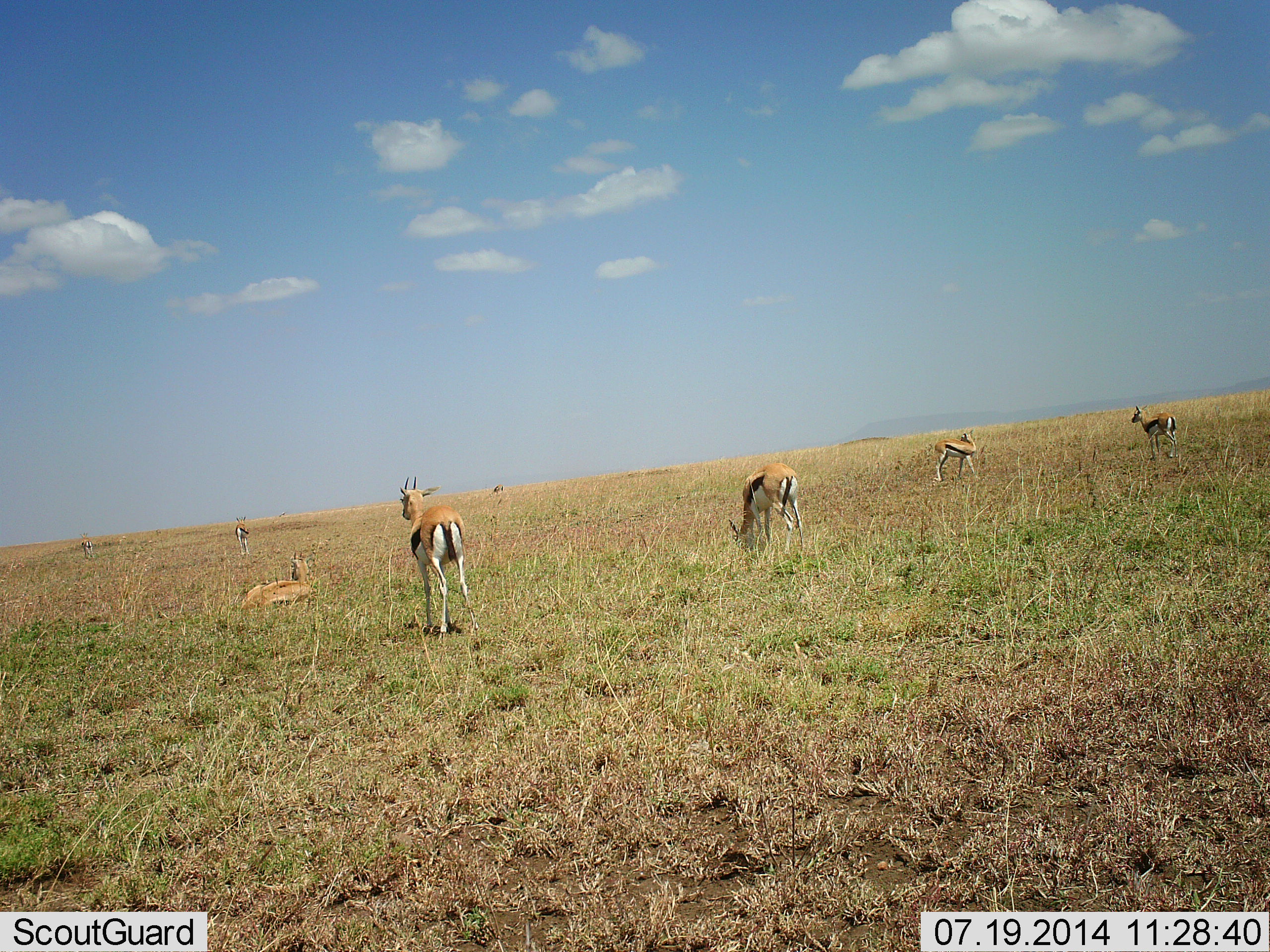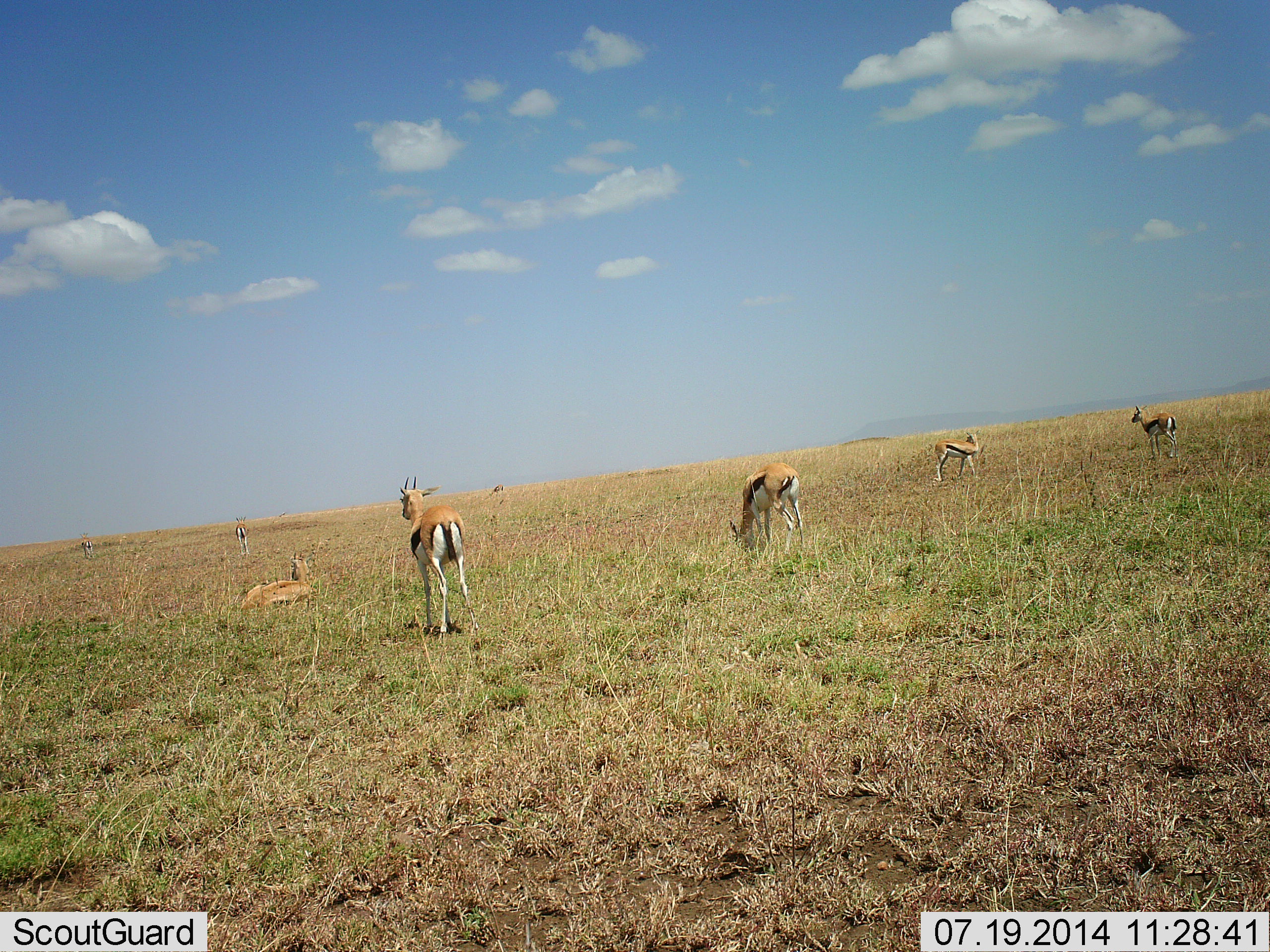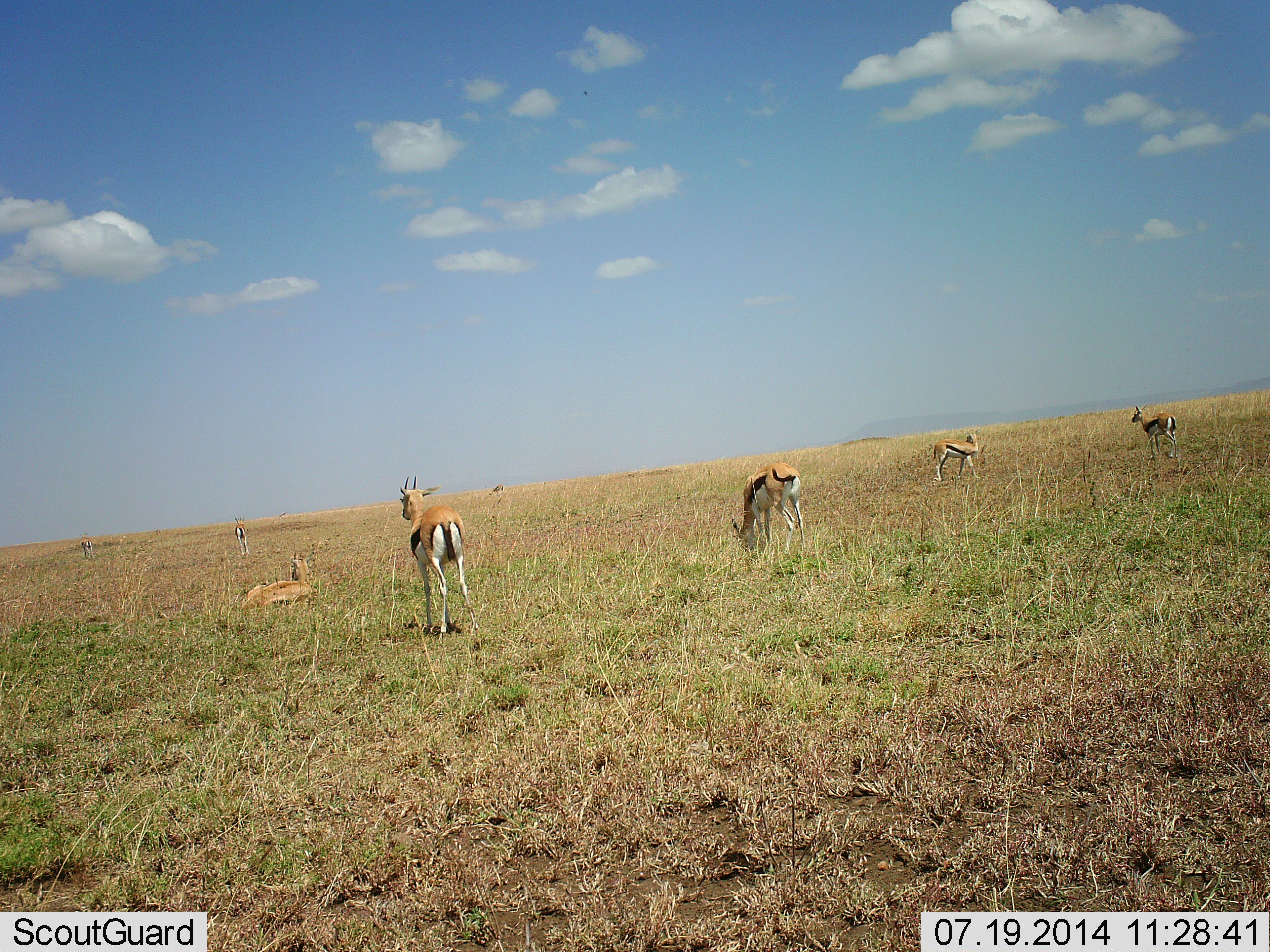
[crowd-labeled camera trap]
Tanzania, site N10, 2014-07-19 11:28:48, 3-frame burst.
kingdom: Animalia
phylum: Chordata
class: Mammalia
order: Artiodactyla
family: Bovidae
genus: Eudorcas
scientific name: Eudorcas thomsonii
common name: thomson's gazelle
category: gazellethomsons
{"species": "gazellethomsons (thomson's gazelle) (Eudorcas thomsonii)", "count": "6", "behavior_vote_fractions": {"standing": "100%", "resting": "80%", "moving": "10%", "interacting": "0%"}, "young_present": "0%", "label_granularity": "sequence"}